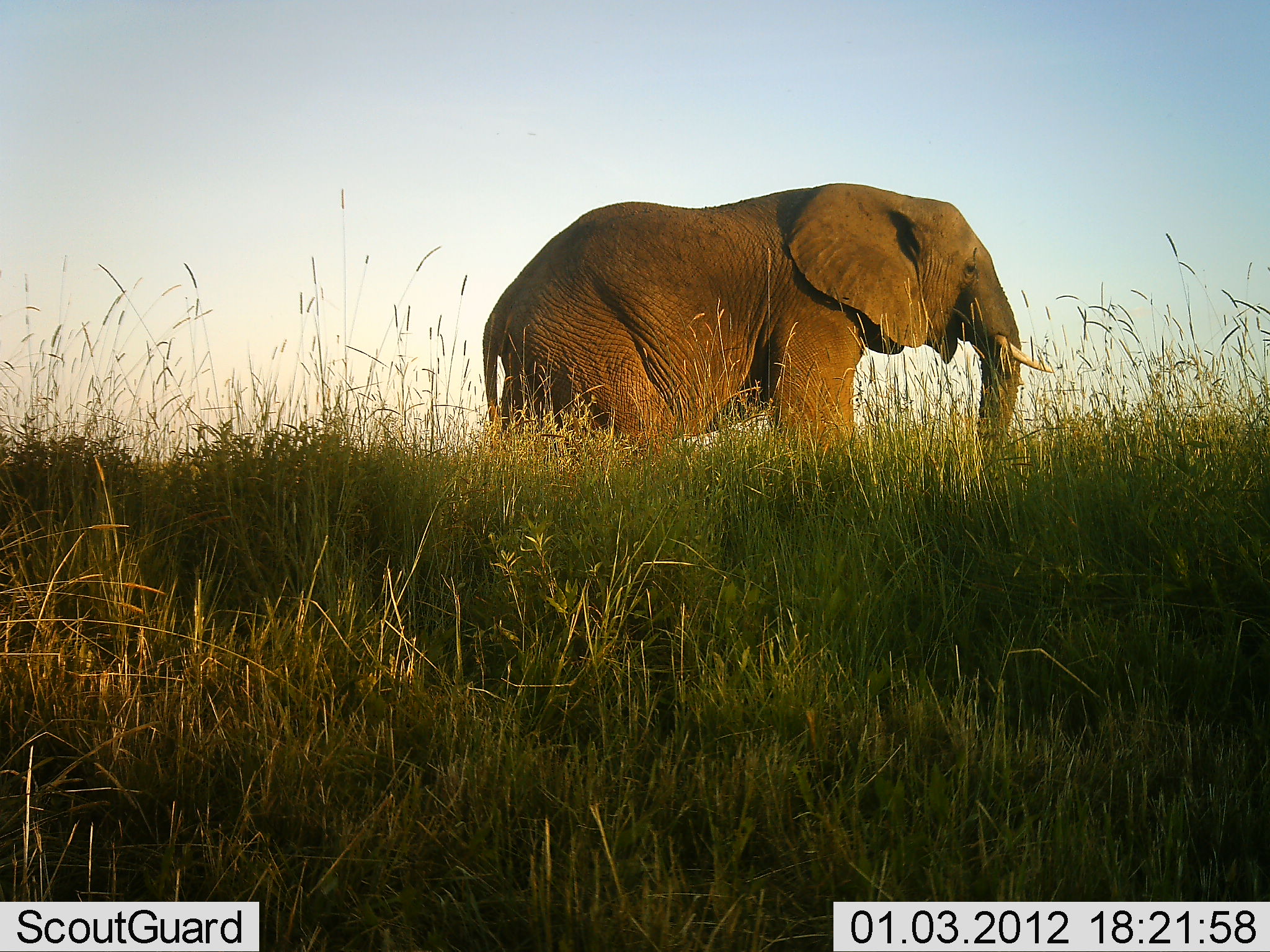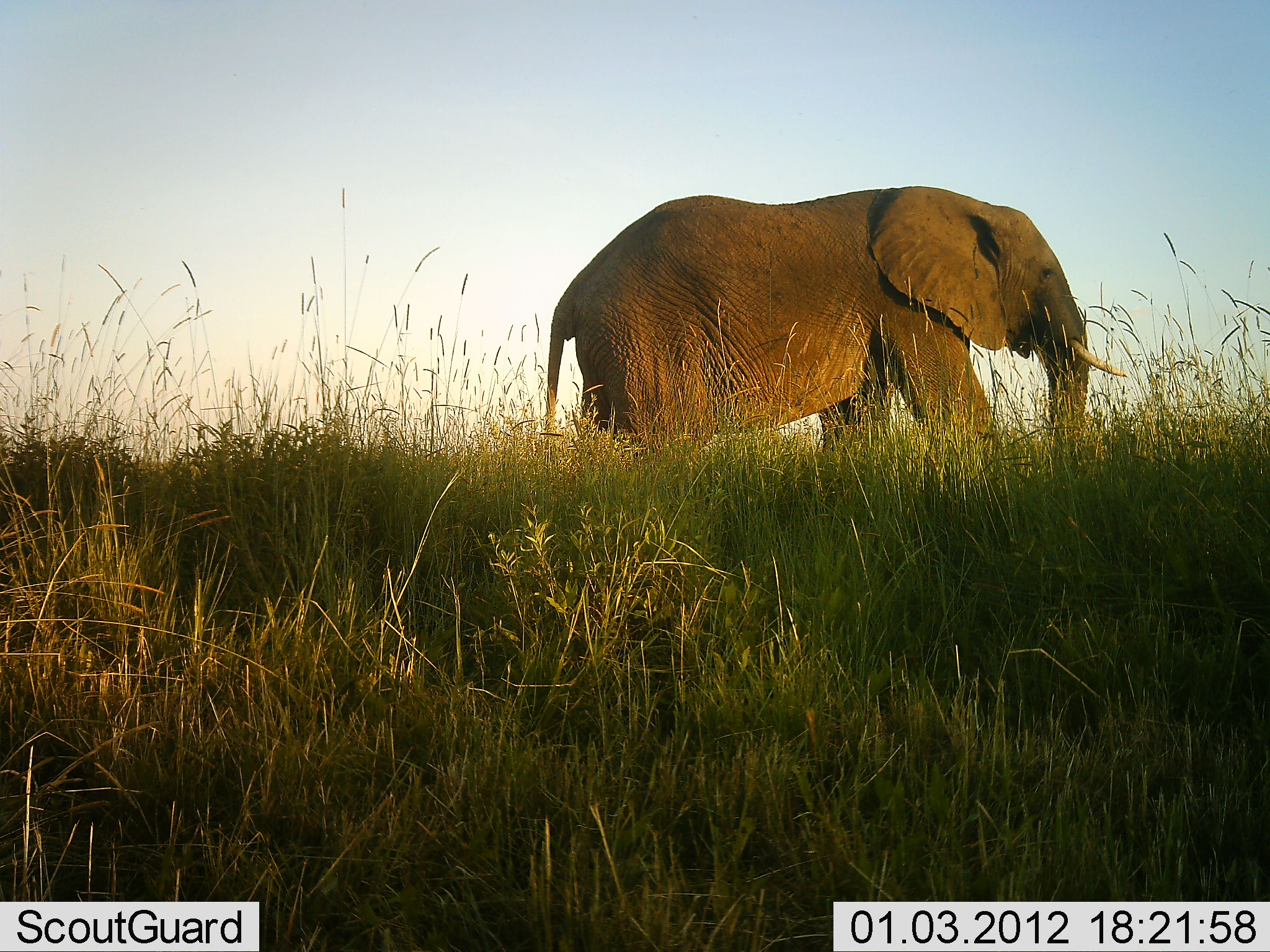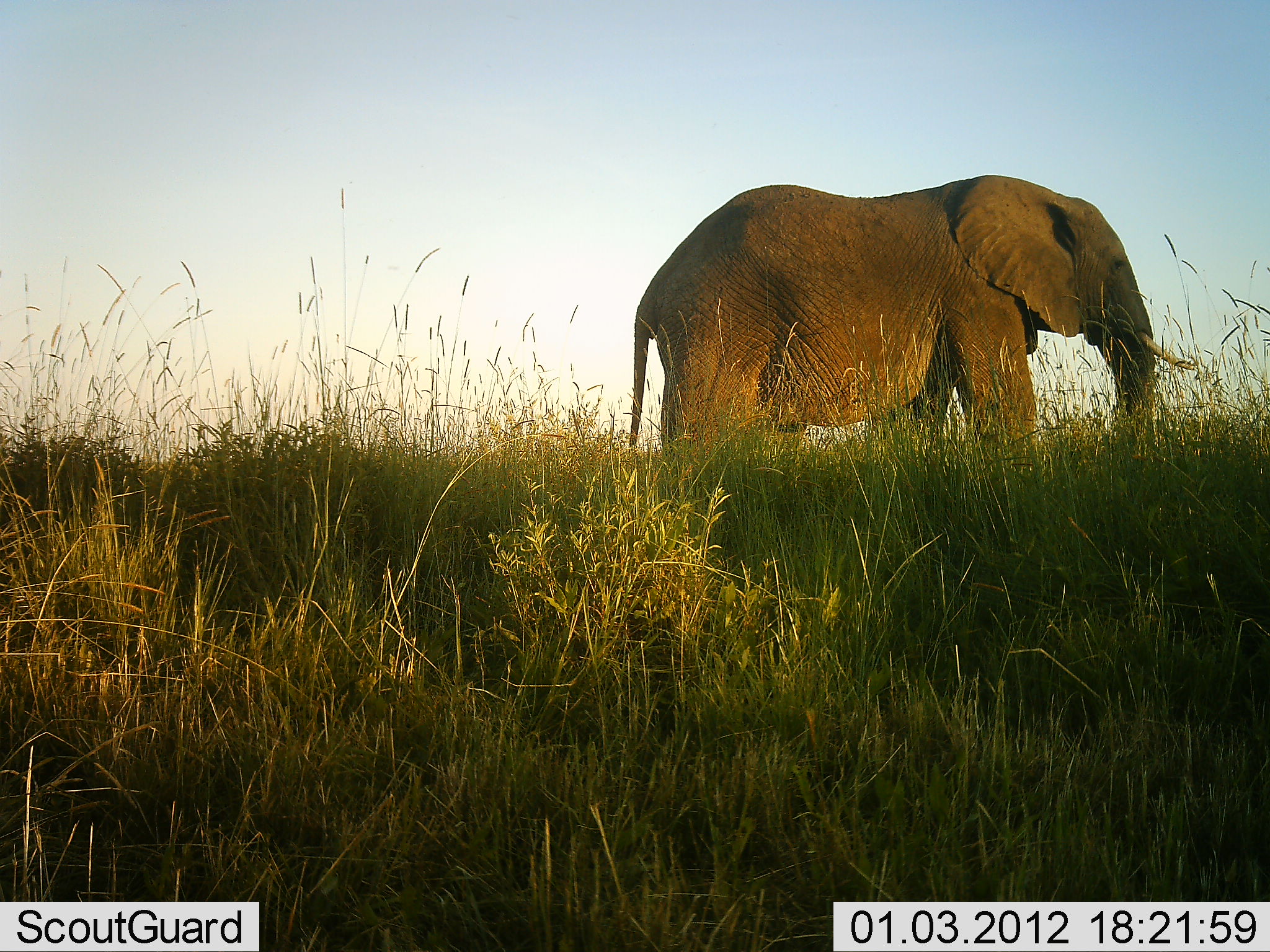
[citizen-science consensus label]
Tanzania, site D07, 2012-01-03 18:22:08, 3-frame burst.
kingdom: Animalia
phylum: Chordata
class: Mammalia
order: Proboscidea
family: Elephantidae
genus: Loxodonta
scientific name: Loxodonta africana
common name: african bush elephant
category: elephant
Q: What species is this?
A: Elephant (african bush elephant) (Loxodonta africana).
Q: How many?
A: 1.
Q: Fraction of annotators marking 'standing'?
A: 0%.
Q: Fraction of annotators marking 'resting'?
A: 0%.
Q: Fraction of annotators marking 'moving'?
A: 100%.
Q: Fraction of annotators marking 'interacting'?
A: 0%.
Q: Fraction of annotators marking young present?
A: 0%.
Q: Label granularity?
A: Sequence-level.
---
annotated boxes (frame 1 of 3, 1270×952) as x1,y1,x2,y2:
animal: 482,184,1055,470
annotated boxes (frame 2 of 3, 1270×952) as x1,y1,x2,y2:
animal: 545,186,1128,458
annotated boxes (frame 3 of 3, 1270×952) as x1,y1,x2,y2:
animal: 630,175,1200,457